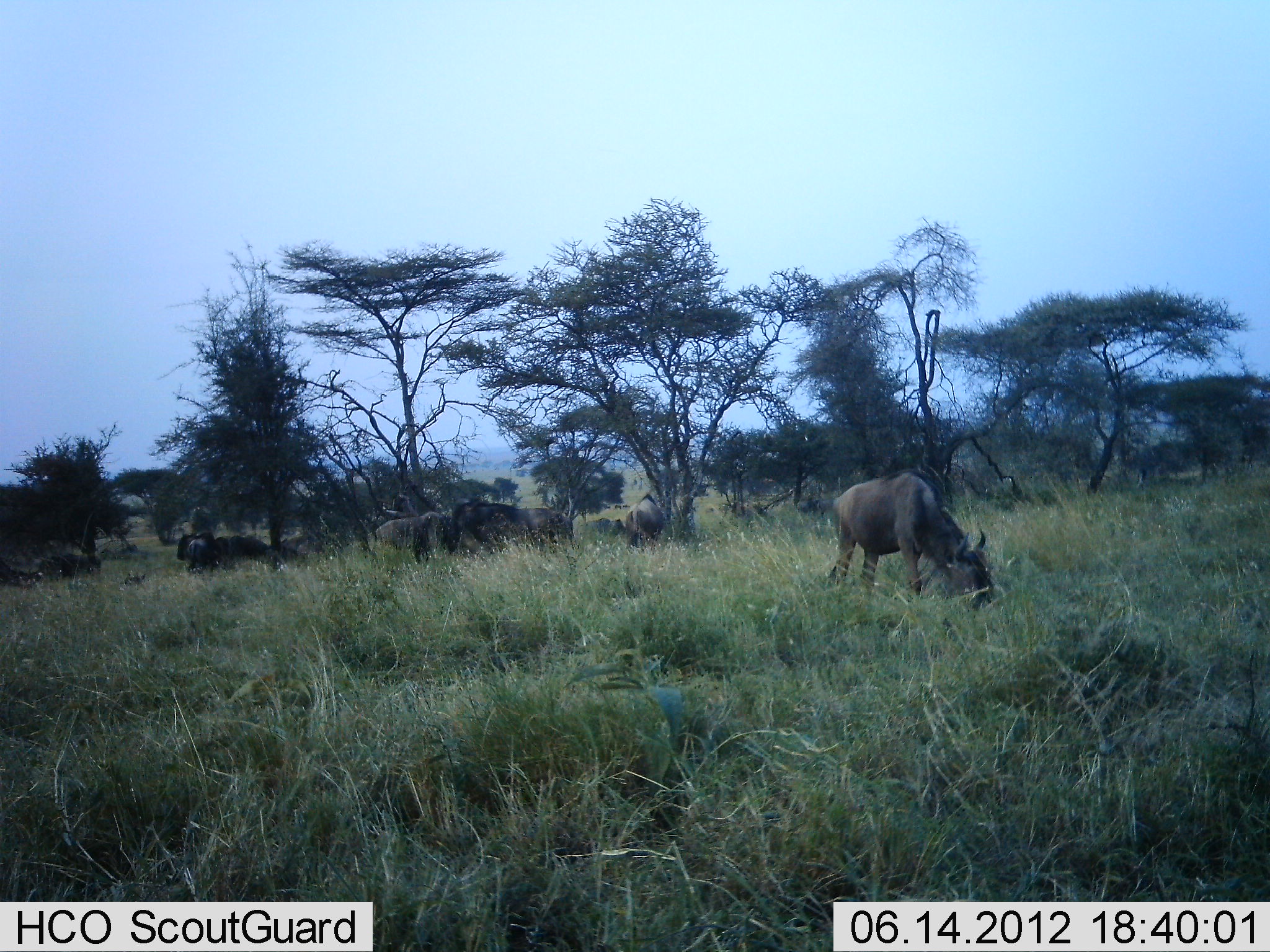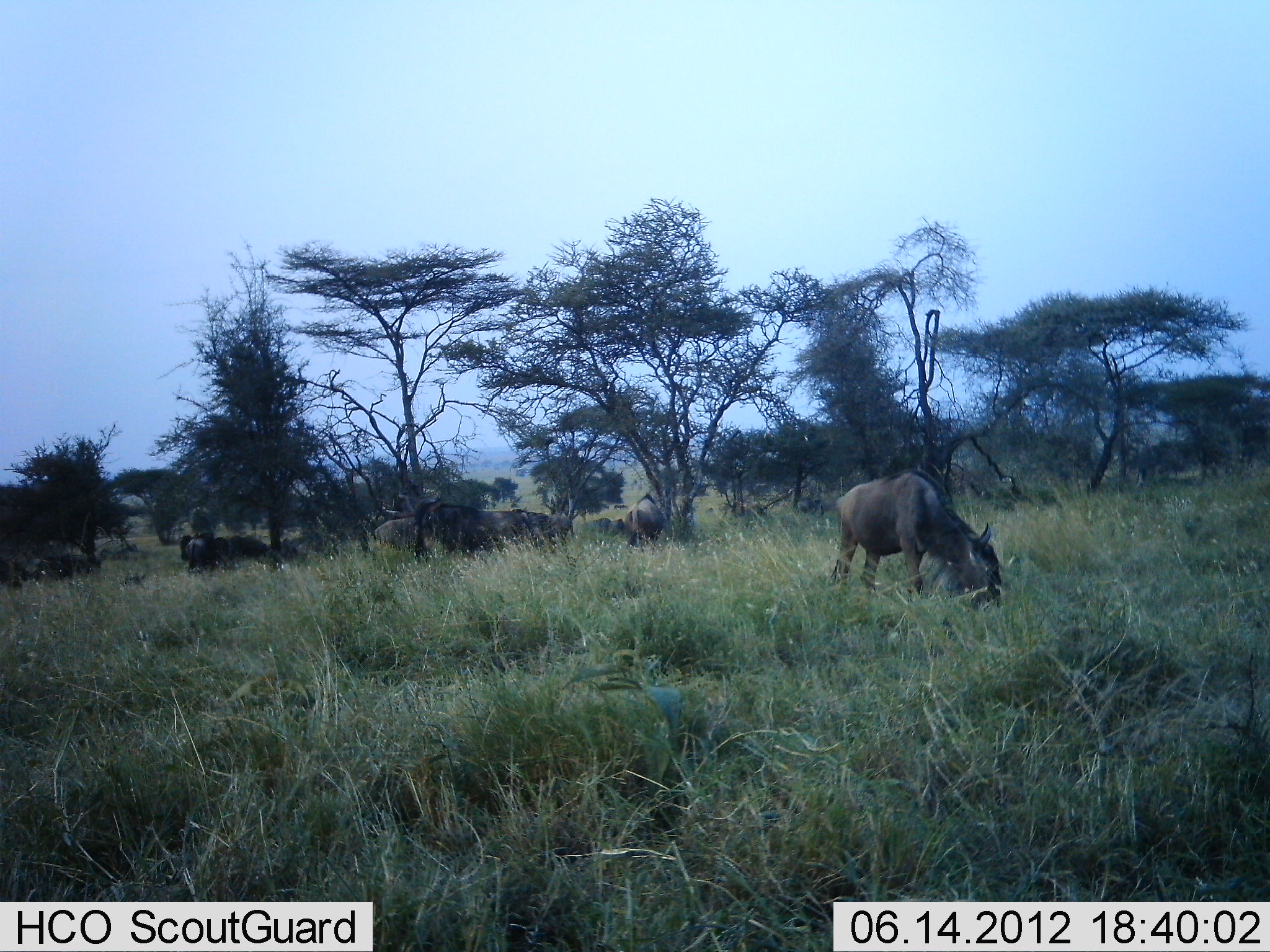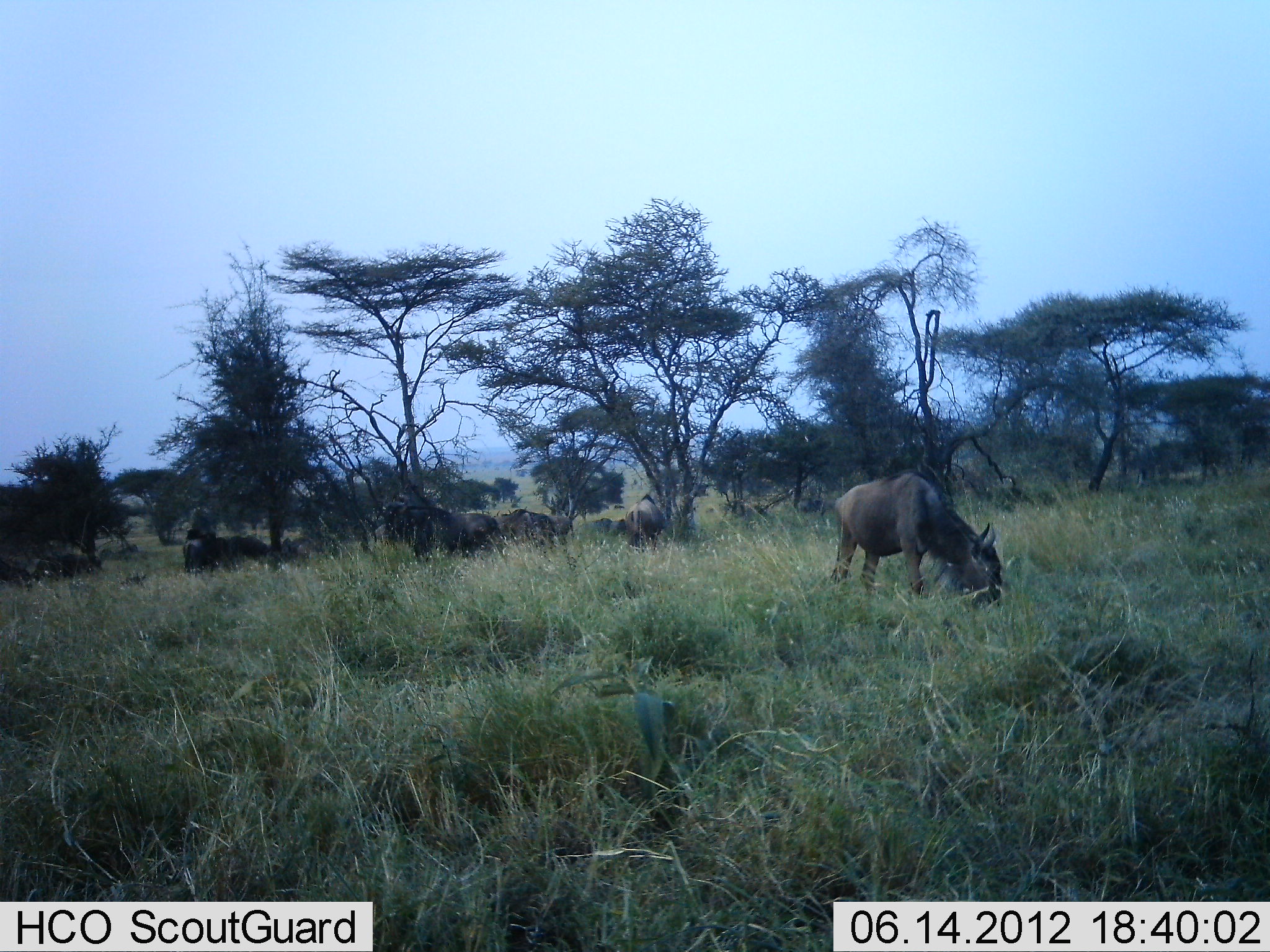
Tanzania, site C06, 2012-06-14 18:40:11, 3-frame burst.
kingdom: Animalia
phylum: Chordata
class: Mammalia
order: Artiodactyla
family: Bovidae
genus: Connochaetes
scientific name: Connochaetes taurinus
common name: blue wildebeest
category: wildebeest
Wildebeest (blue wildebeest) (Connochaetes taurinus), count 9. Behavior (volunteer vote fractions): standing 50%, resting 10%, moving 0%, interacting 0%. Young present (vote fraction): 0%. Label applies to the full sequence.